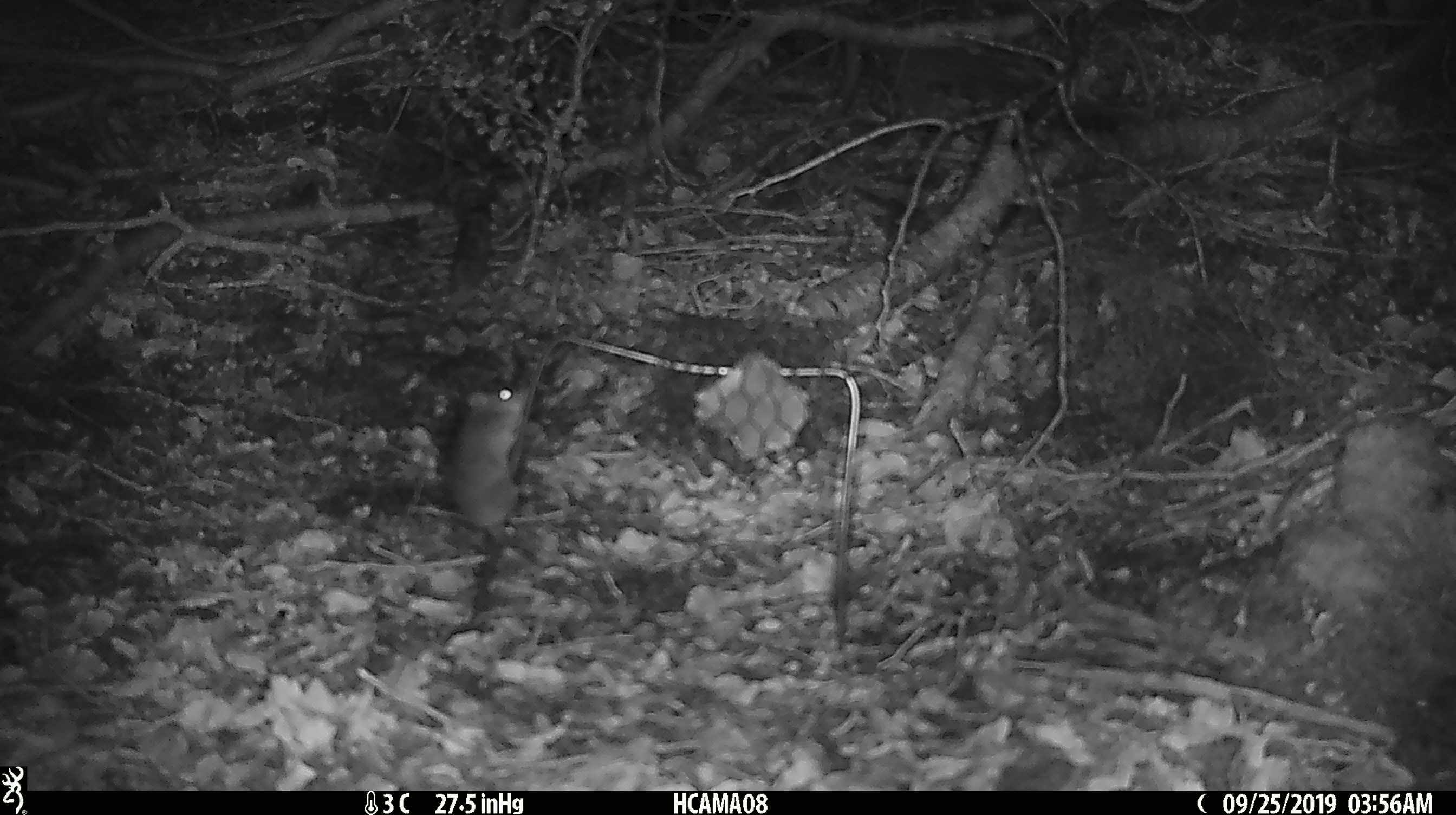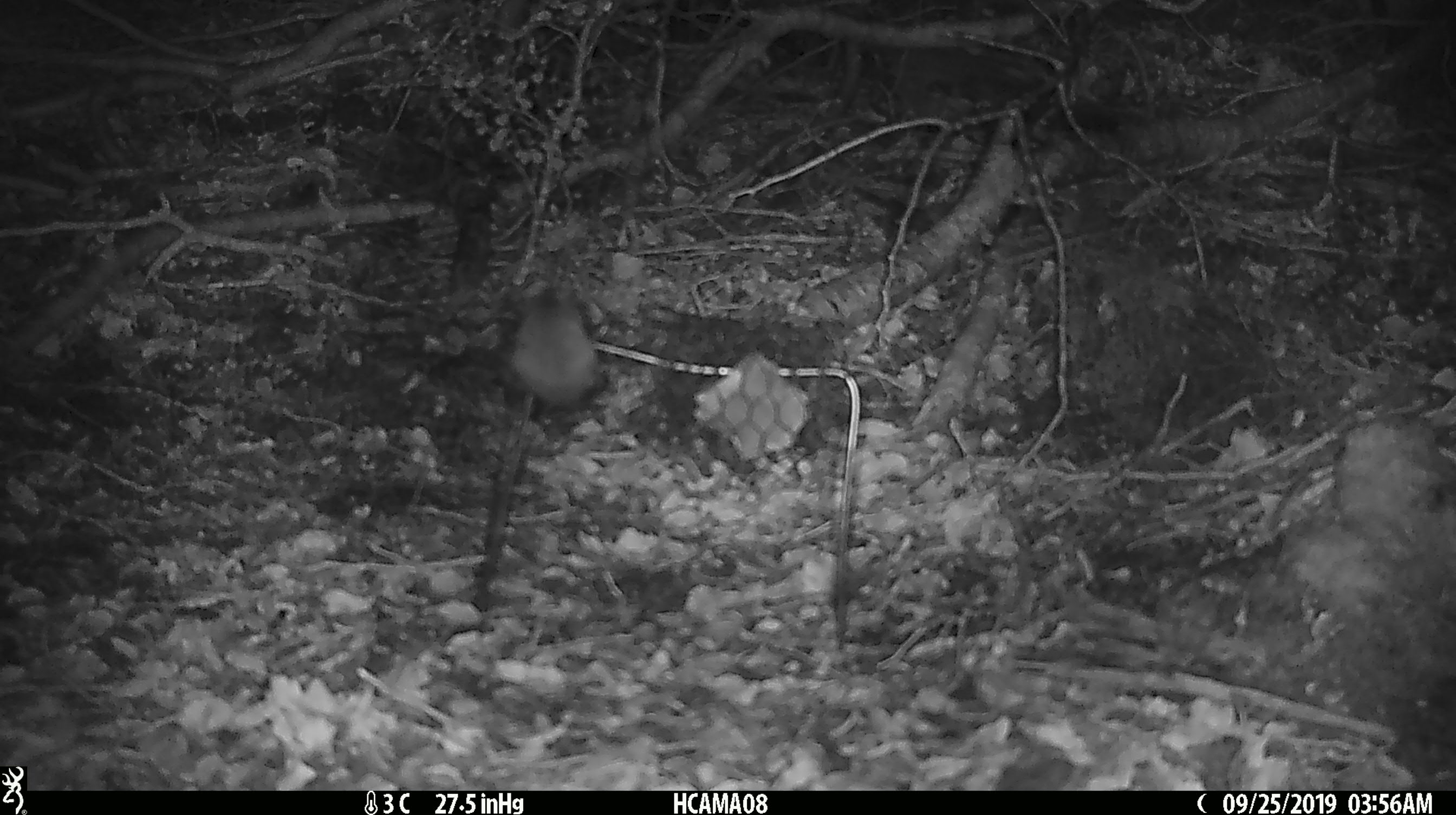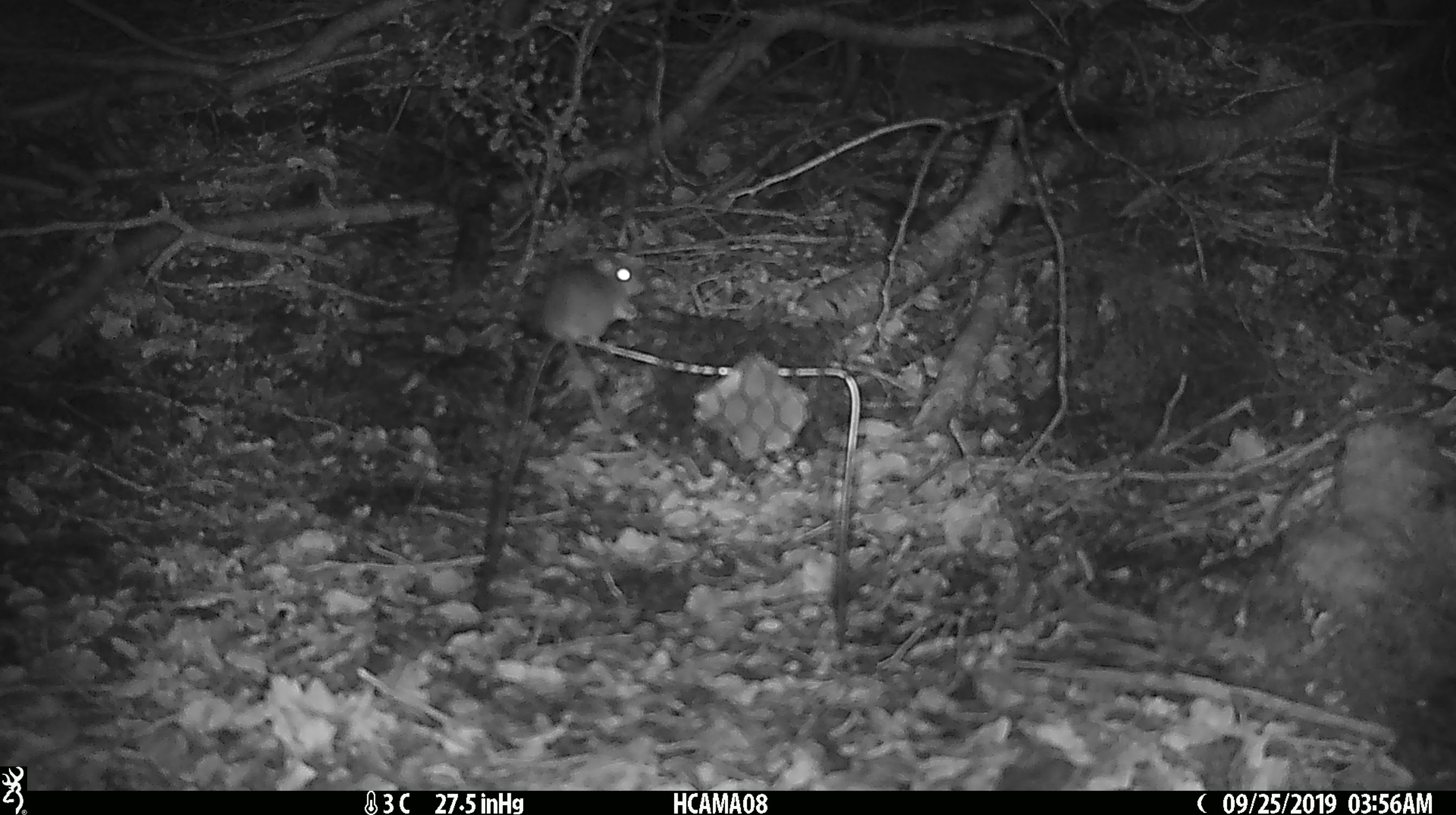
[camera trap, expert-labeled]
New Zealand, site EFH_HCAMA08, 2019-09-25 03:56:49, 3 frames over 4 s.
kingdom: Animalia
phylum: Chordata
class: Mammalia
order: Rodentia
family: Muridae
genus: Mus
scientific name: Mus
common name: mouse